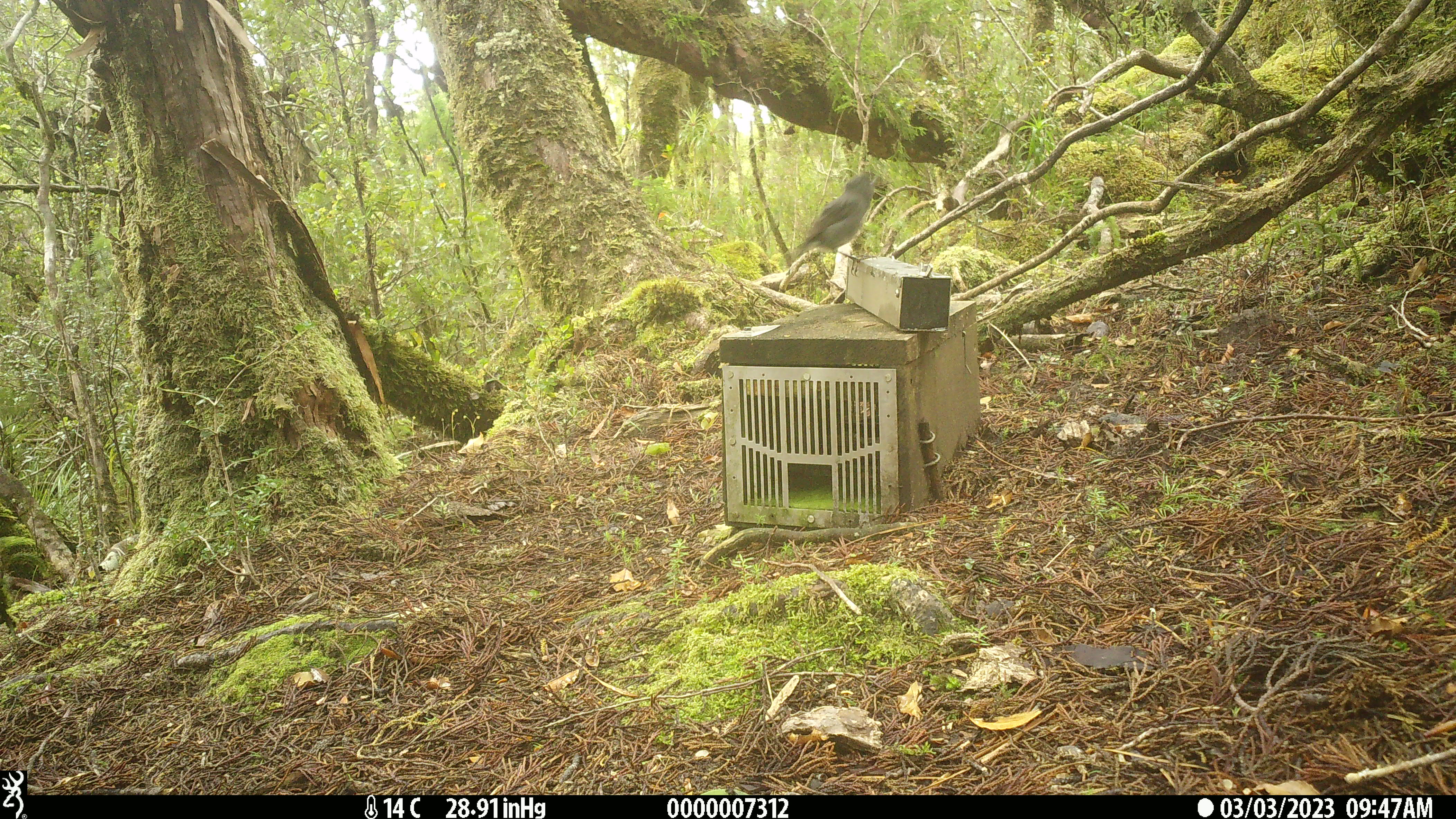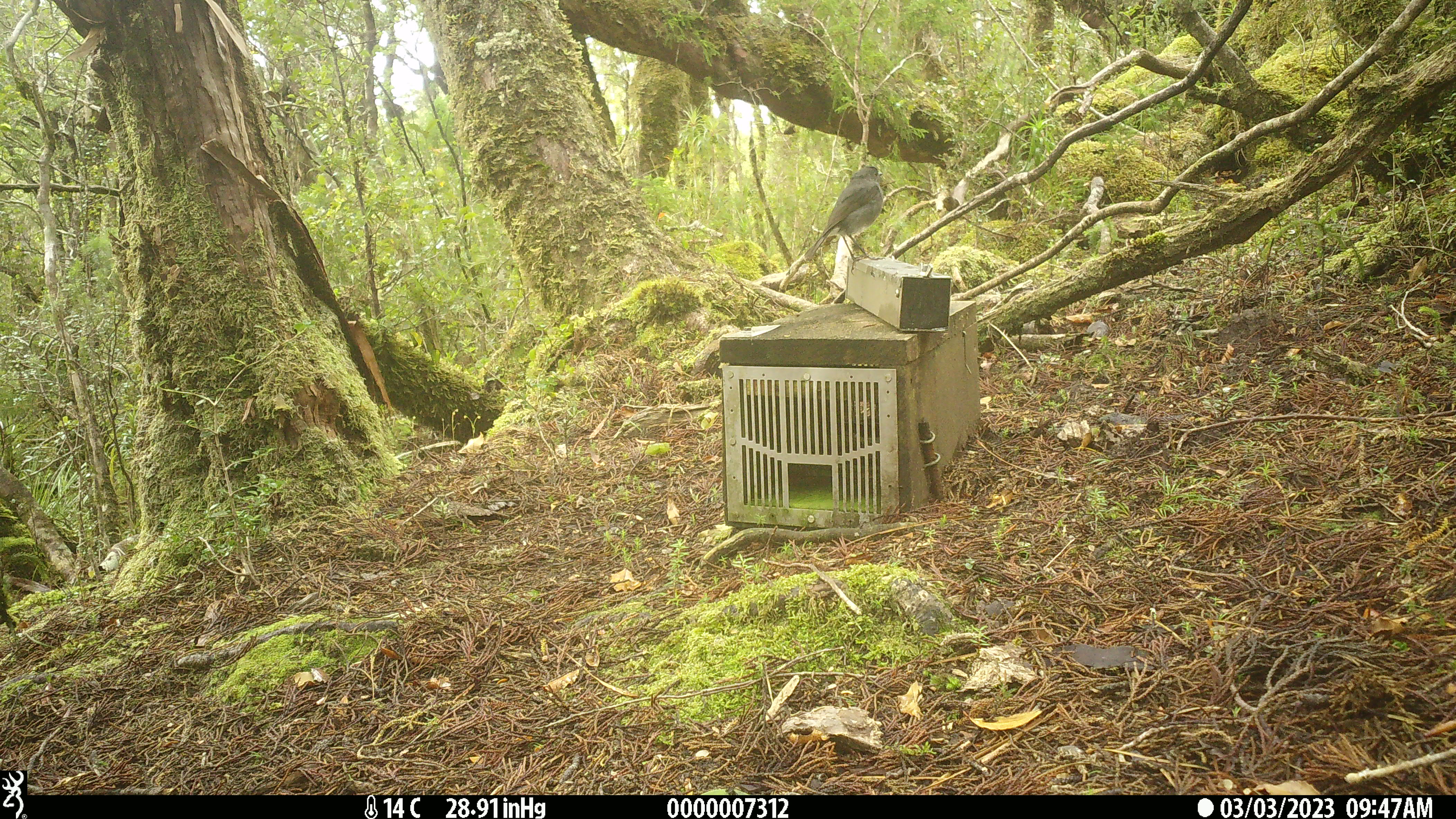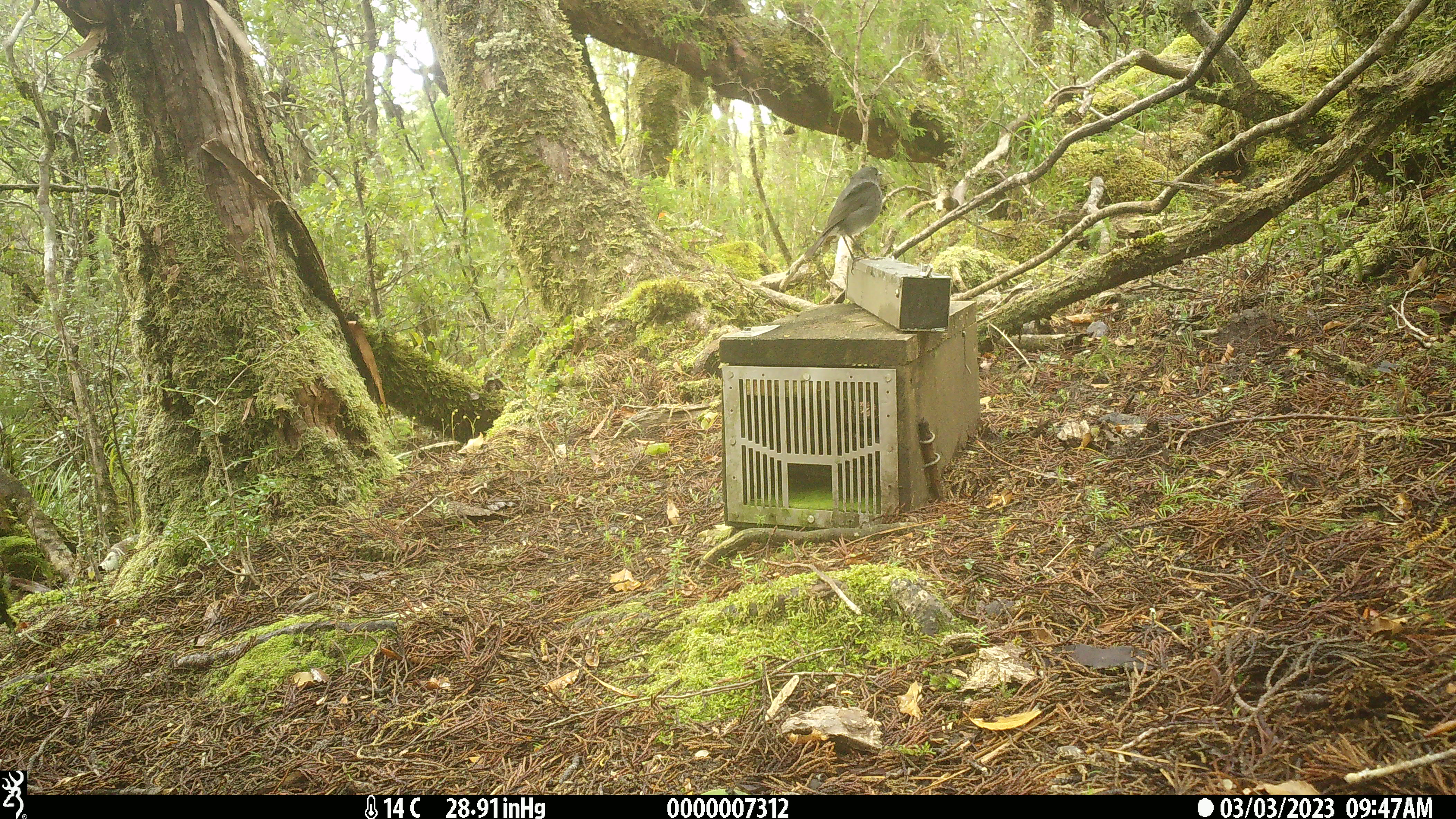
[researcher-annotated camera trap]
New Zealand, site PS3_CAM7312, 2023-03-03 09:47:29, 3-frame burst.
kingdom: Animalia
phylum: Chordata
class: Aves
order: Passeriformes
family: Petroicidae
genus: Petroica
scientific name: Petroica australis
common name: new zealand robin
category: robin